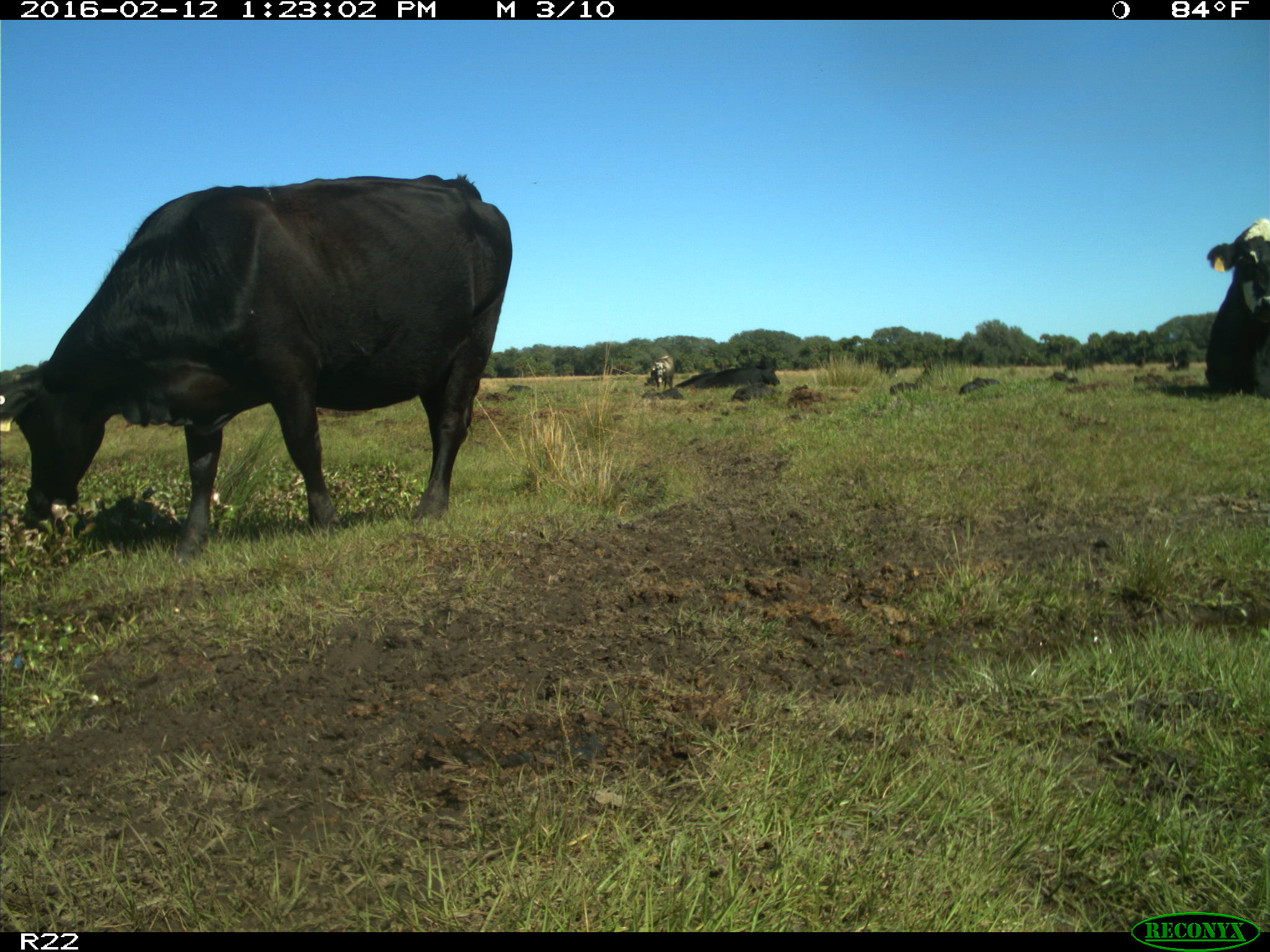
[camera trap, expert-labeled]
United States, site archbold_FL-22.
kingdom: Animalia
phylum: Chordata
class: Mammalia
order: Artiodactyla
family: Bovidae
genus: Bos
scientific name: Bos taurus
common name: domestic cow